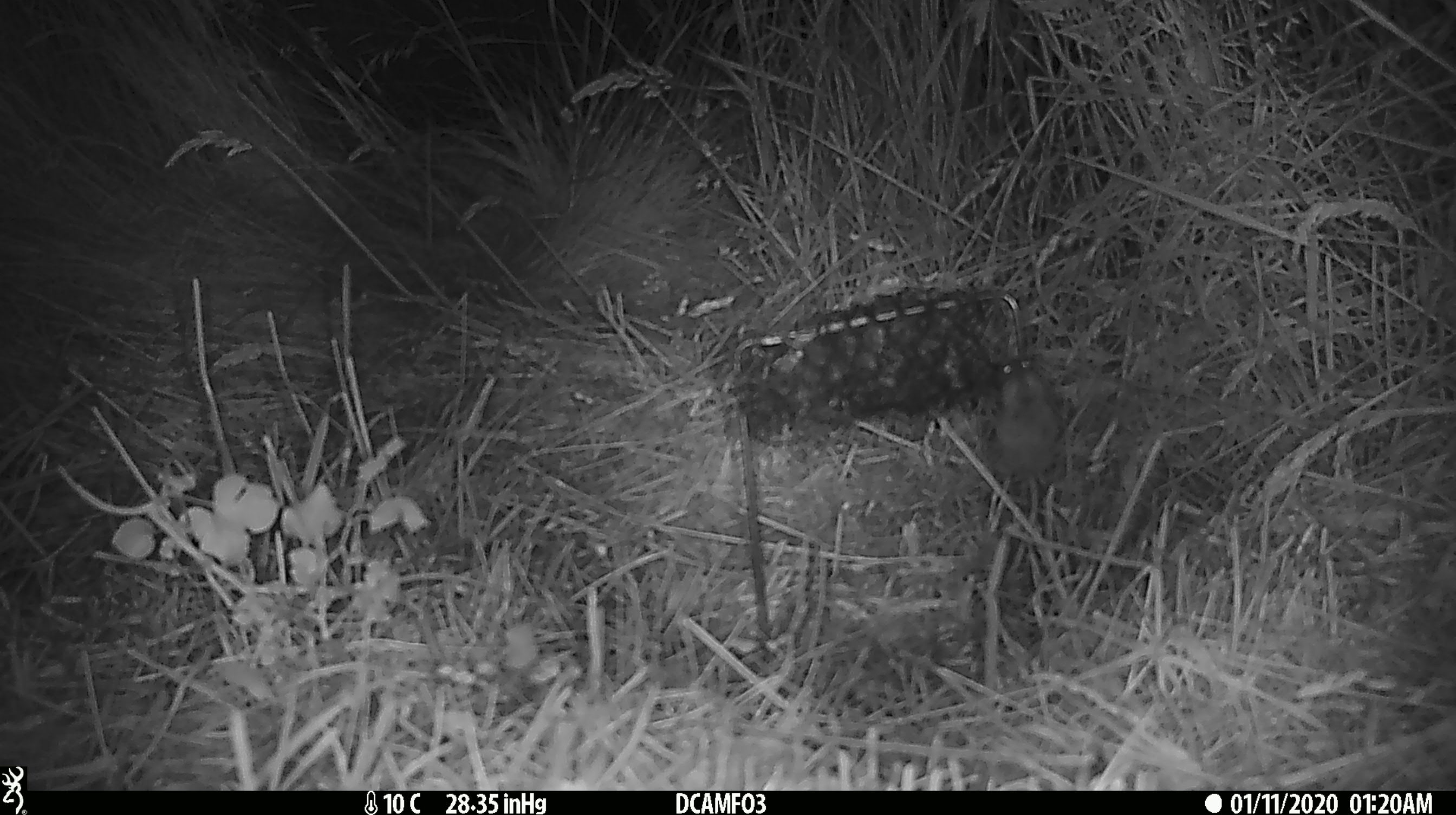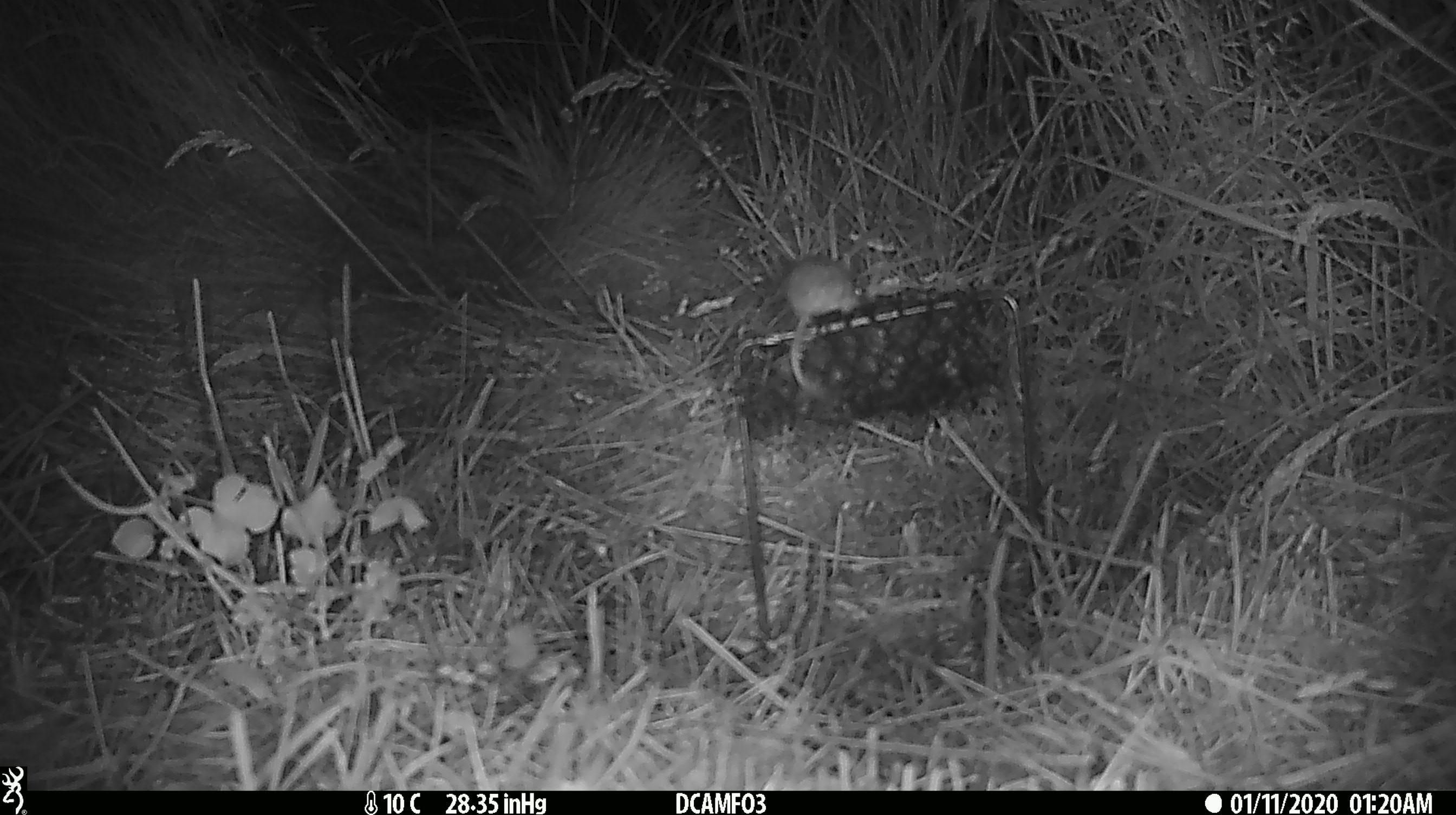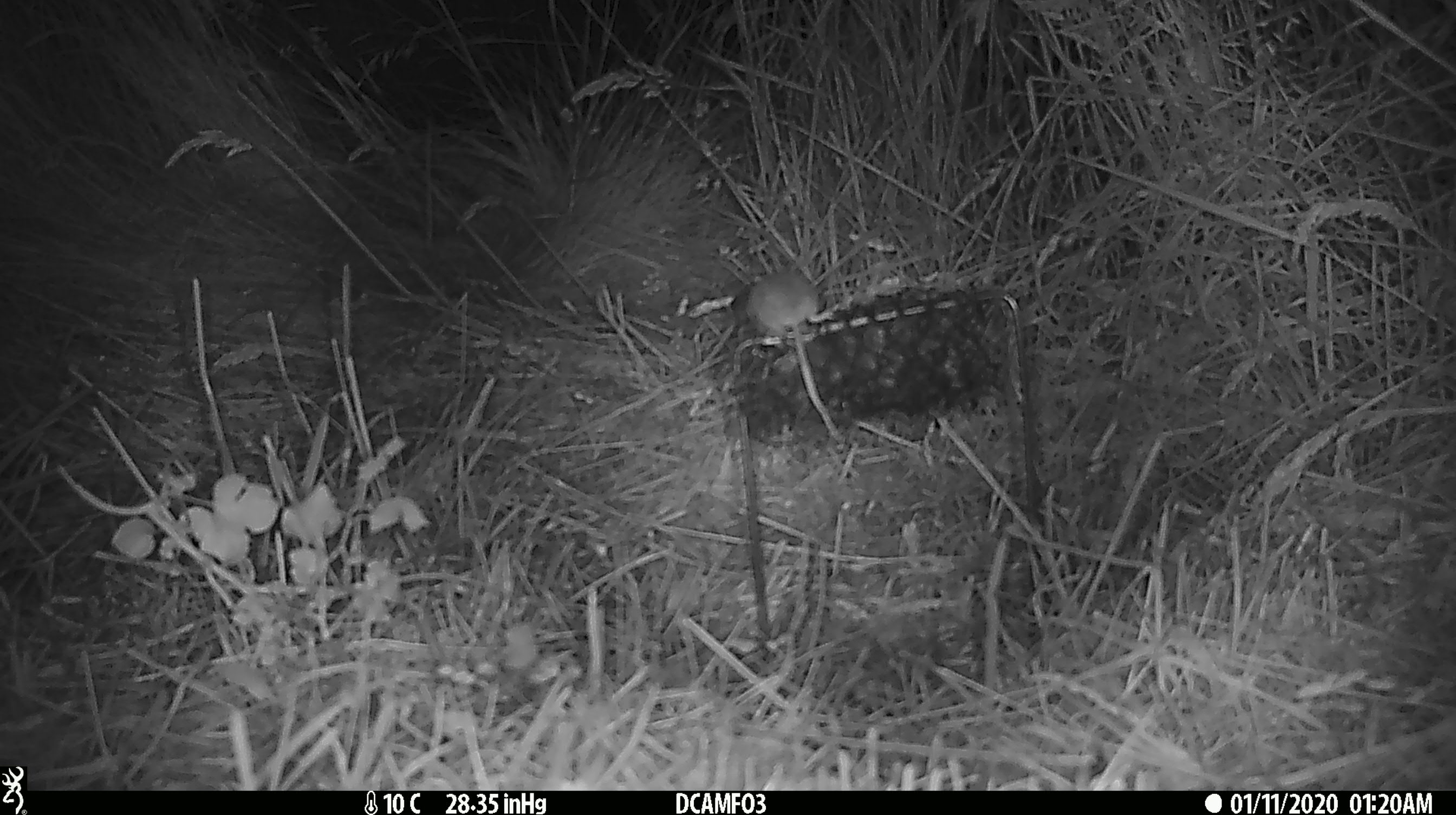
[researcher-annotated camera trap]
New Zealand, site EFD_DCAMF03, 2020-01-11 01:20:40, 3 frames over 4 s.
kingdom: Animalia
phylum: Chordata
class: Mammalia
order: Rodentia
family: Muridae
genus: Mus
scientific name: Mus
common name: mouse